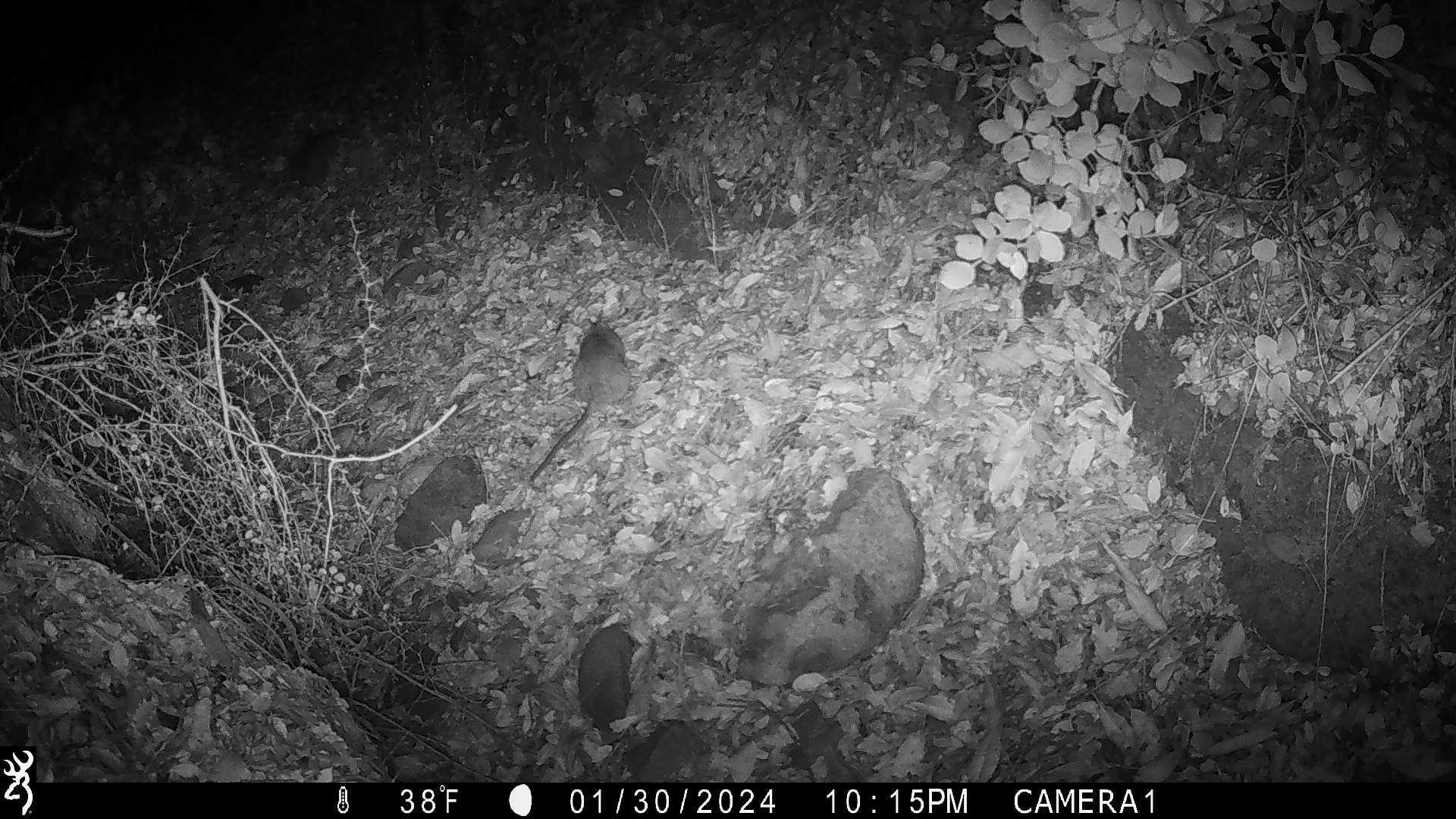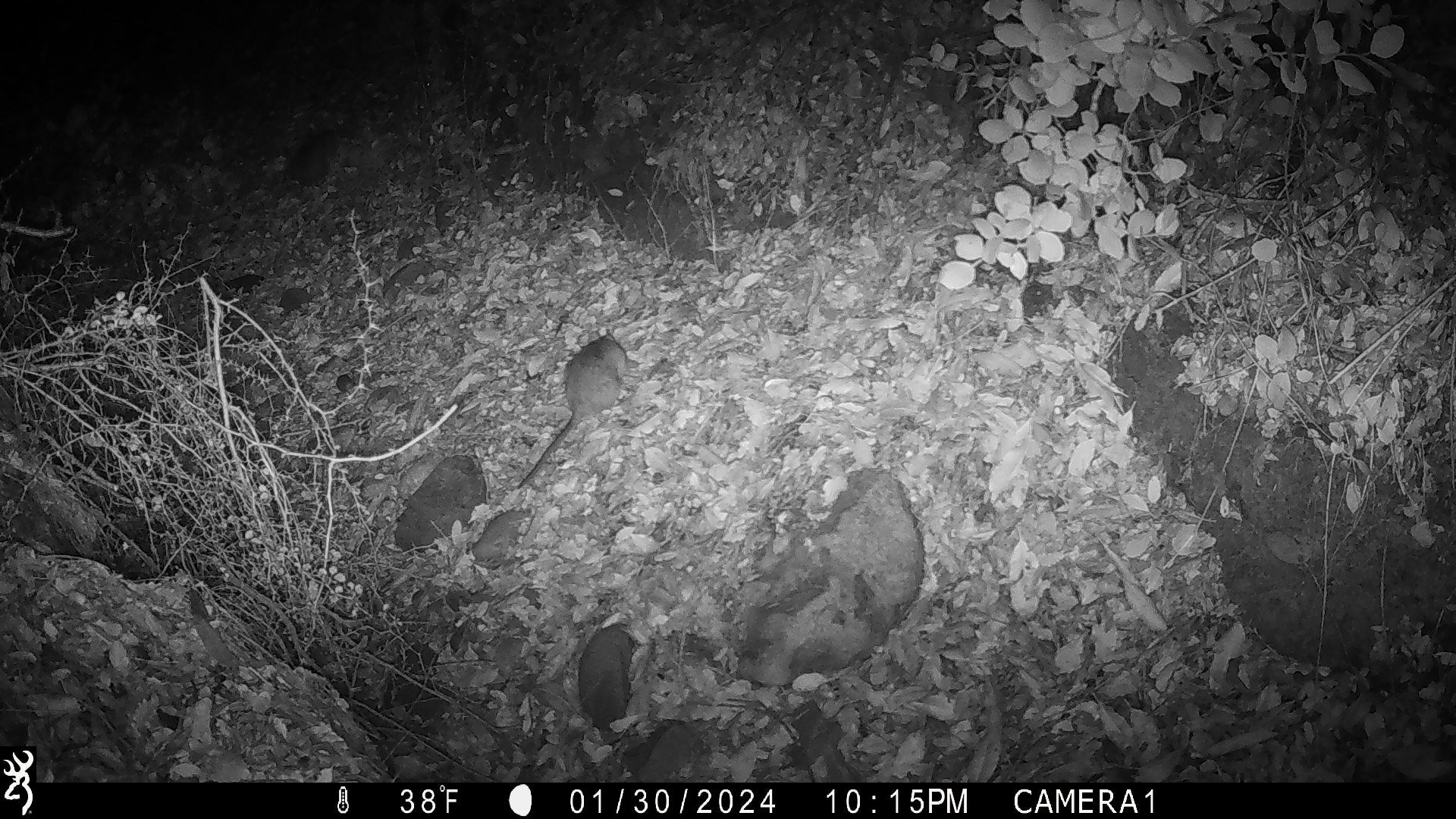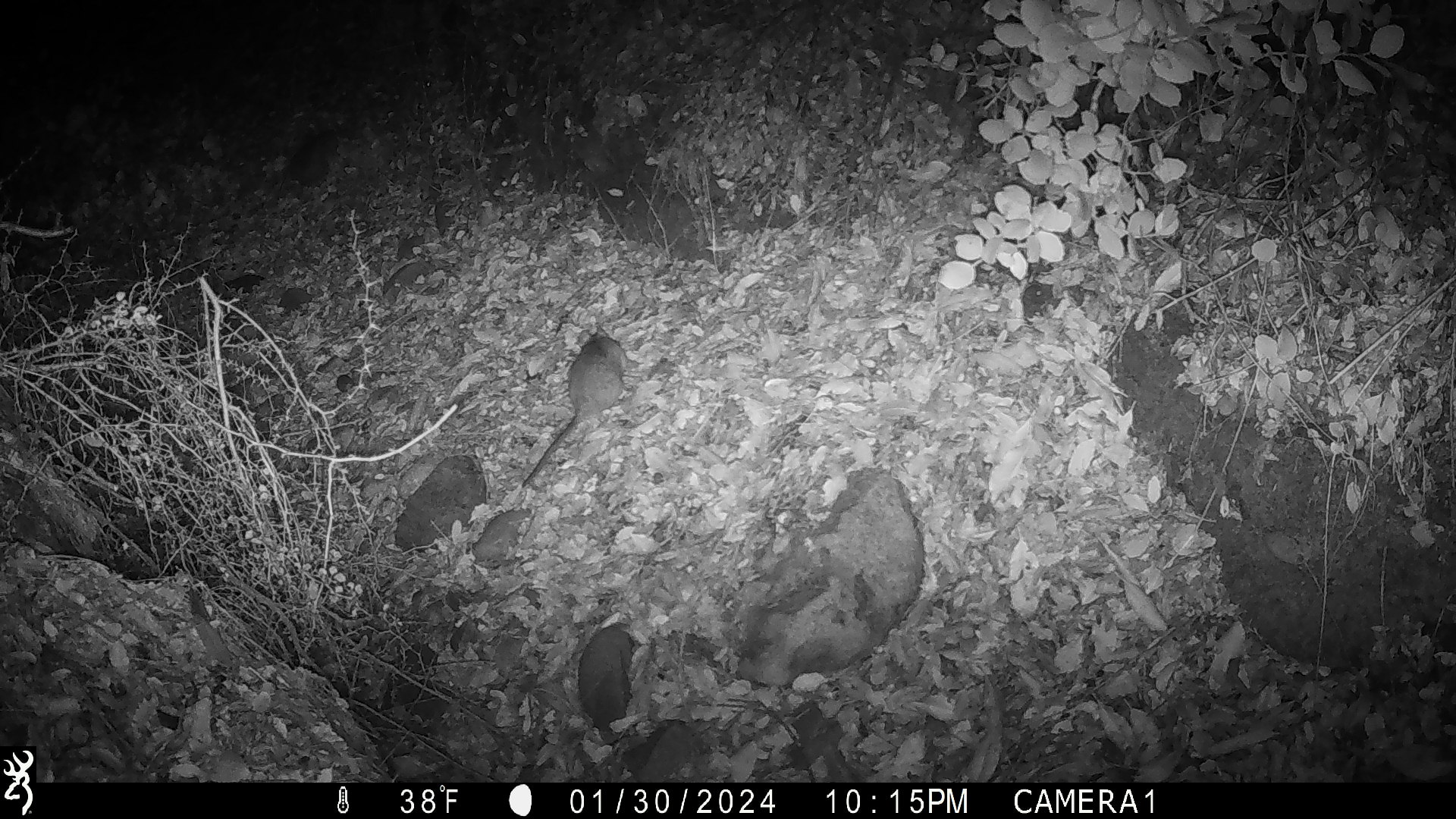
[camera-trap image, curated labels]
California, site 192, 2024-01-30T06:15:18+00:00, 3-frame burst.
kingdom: Animalia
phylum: Chordata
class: Mammalia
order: Rodentia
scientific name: Rodentia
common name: mouse or rat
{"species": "mouse or rat (Rodentia)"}